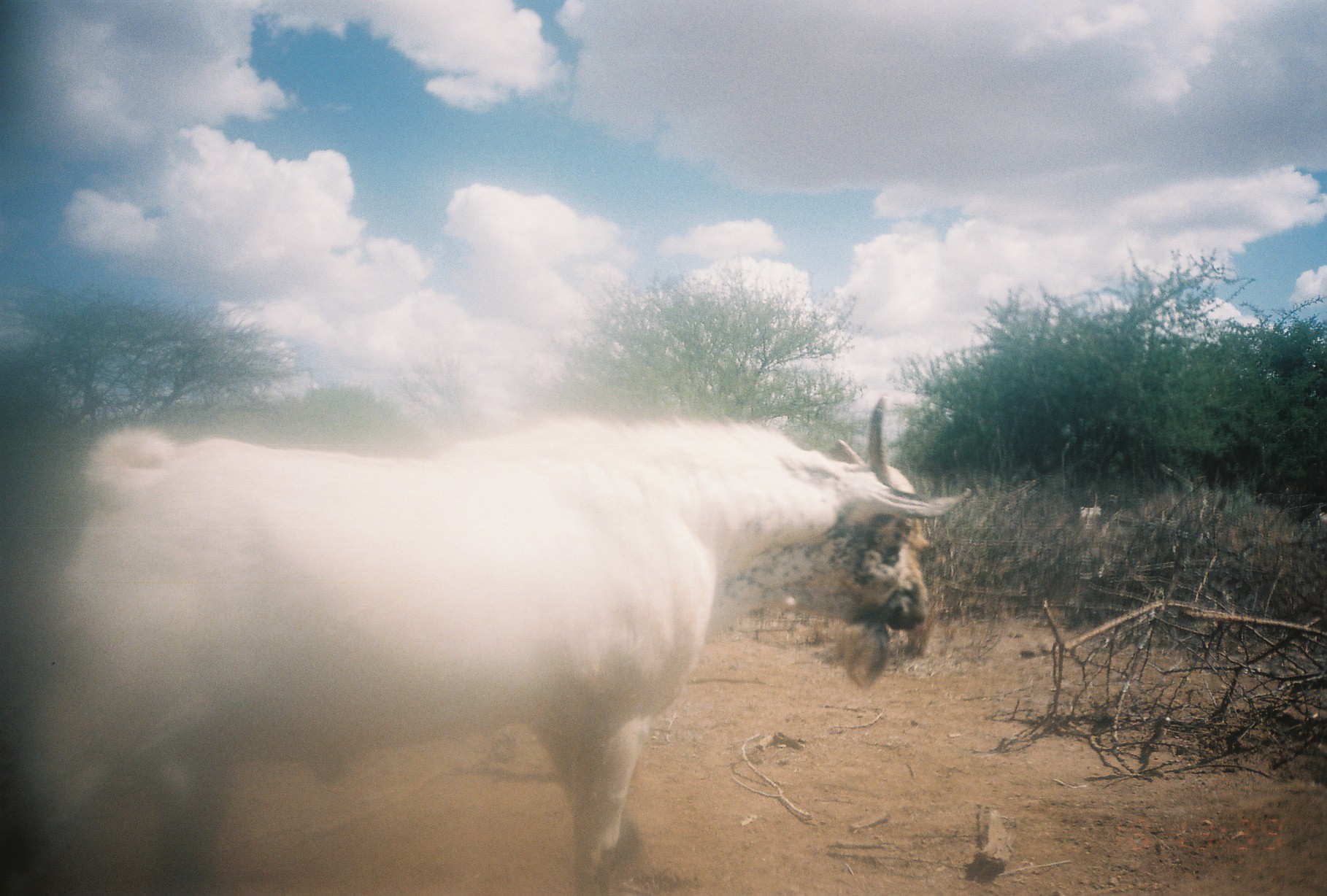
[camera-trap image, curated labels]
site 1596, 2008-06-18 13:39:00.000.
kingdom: Animalia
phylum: Chordata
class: Mammalia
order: Artiodactyla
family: Bovidae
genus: Capra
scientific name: Capra aegagrus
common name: wild goat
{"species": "Capra aegagrus (wild goat)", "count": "2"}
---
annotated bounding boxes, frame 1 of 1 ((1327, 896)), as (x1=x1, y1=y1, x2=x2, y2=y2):
capra aegagrus: (x1=0, y1=391, x2=972, y2=896)